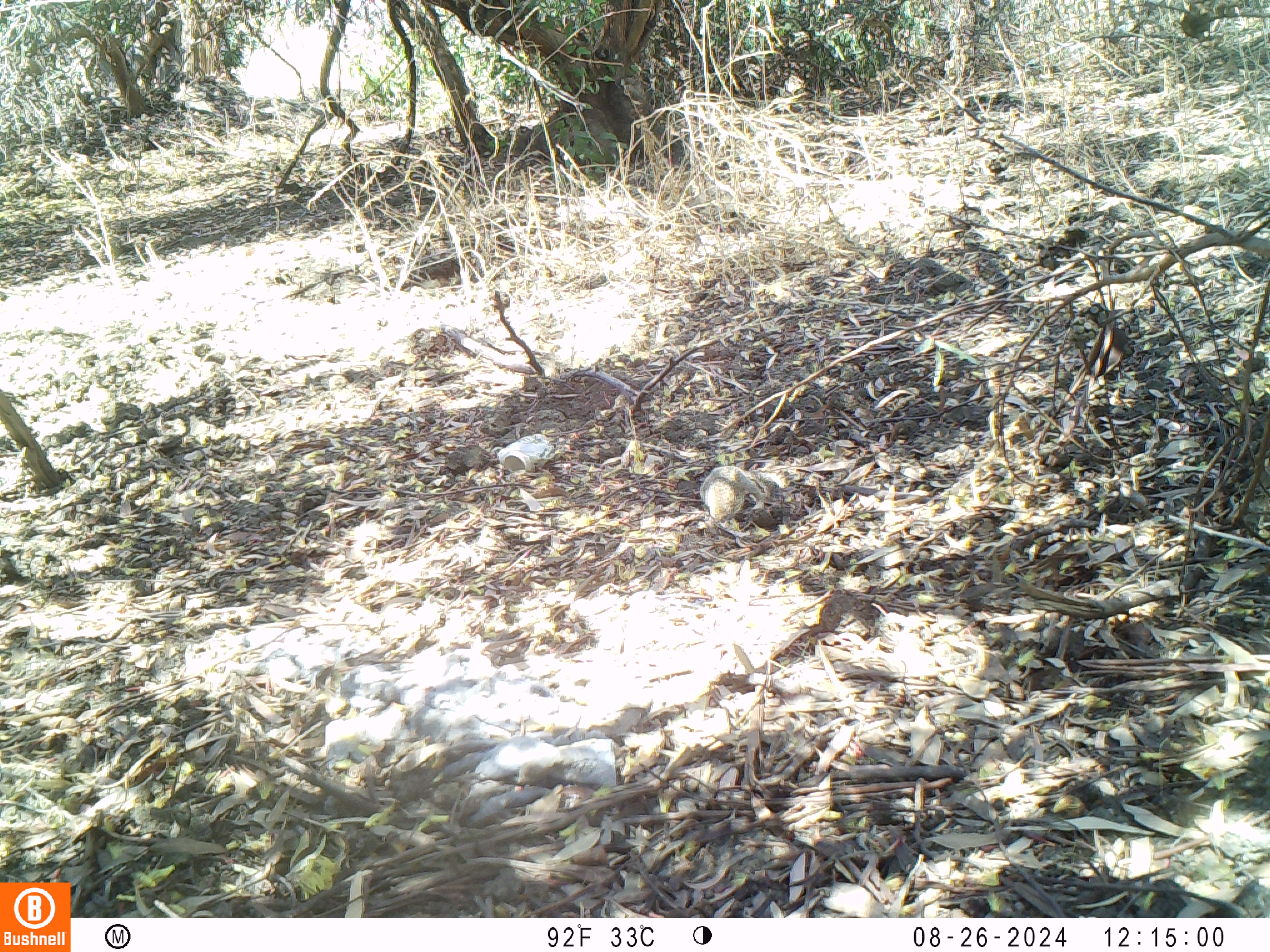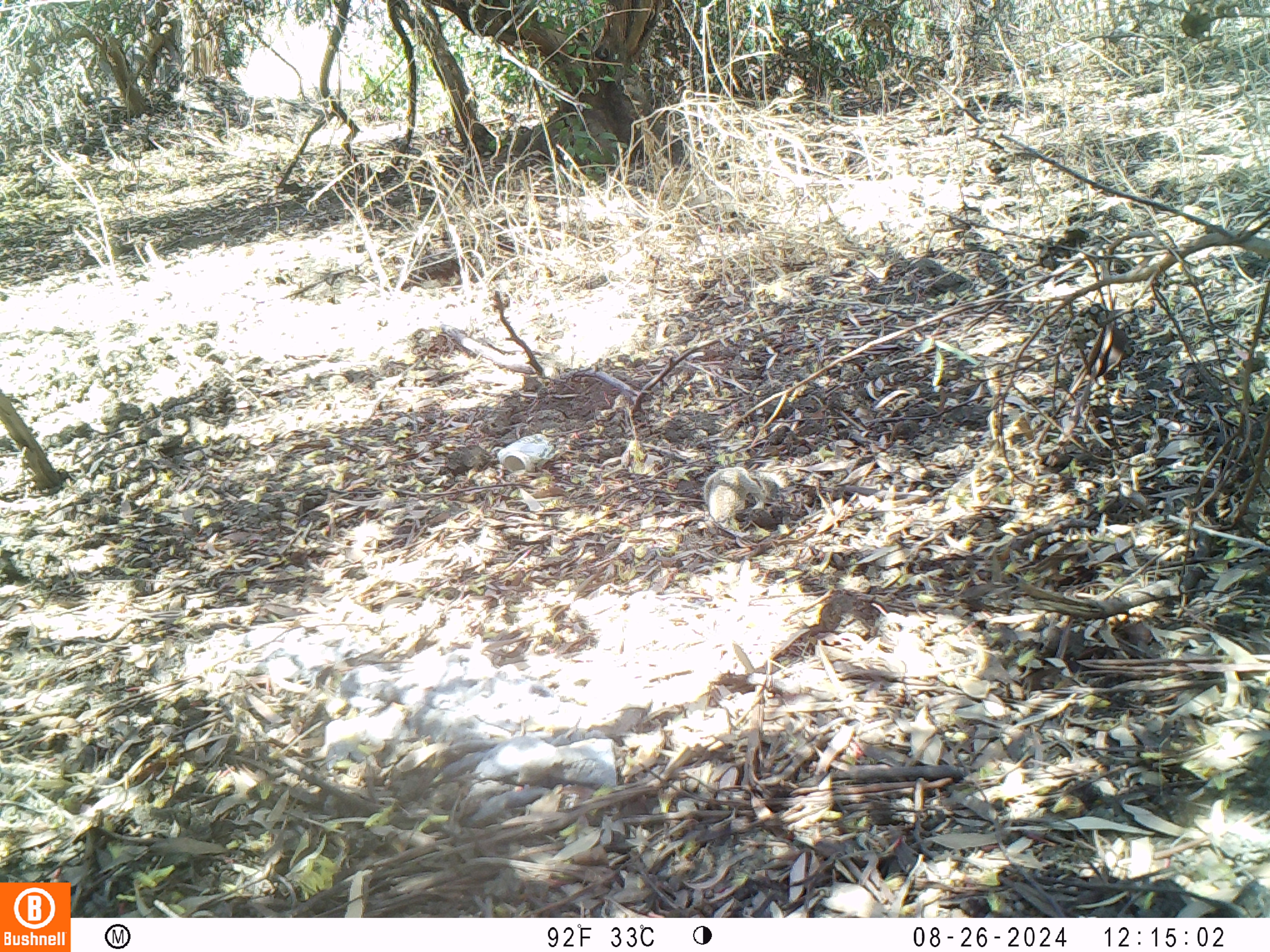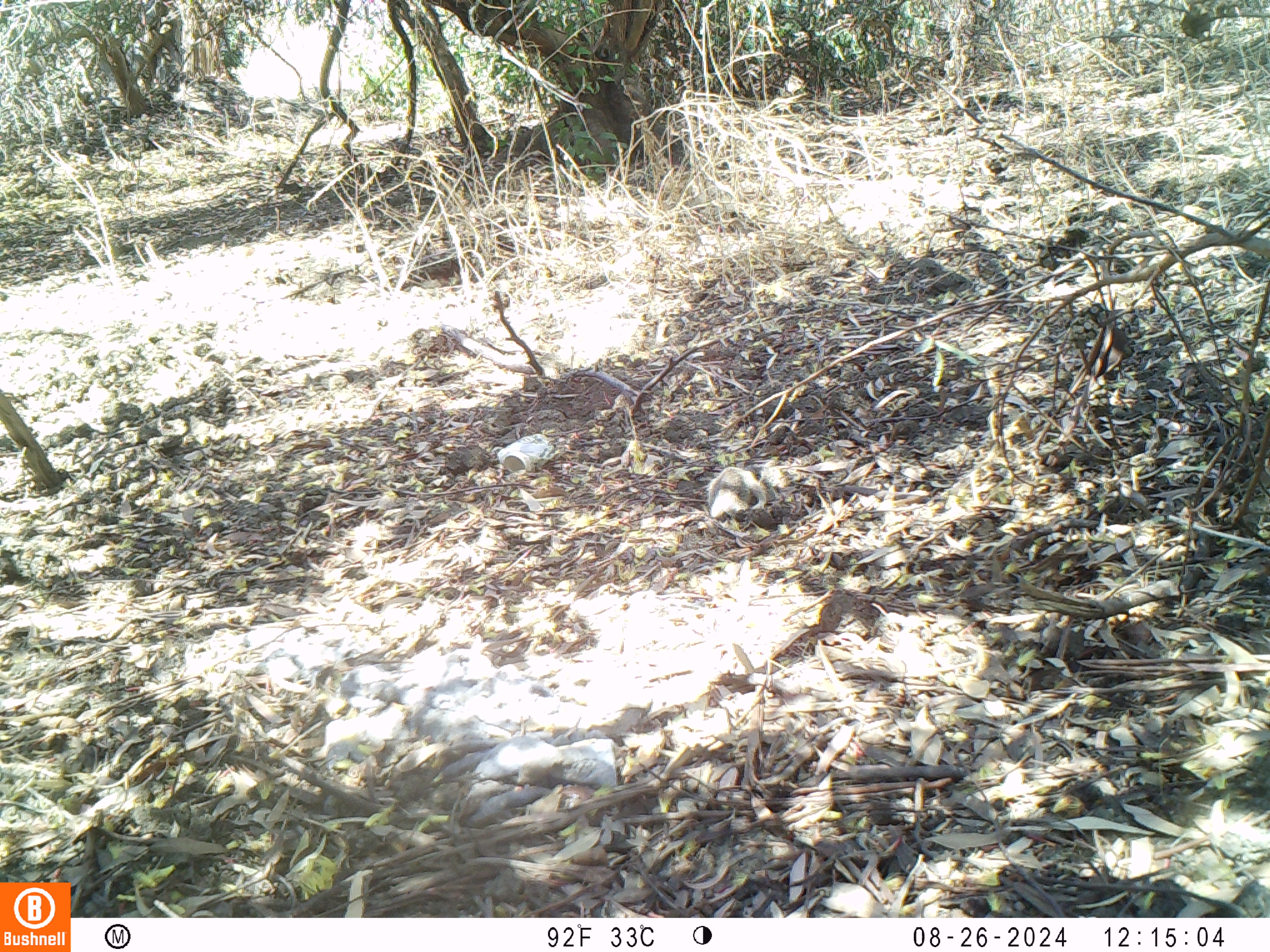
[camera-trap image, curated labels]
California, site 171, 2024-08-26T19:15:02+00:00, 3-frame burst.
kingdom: Animalia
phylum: Chordata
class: Mammalia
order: Rodentia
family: Sciuridae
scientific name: Sciuridae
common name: squirrel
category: unknown squirrel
Unknown squirrel (squirrel) (Sciuridae).